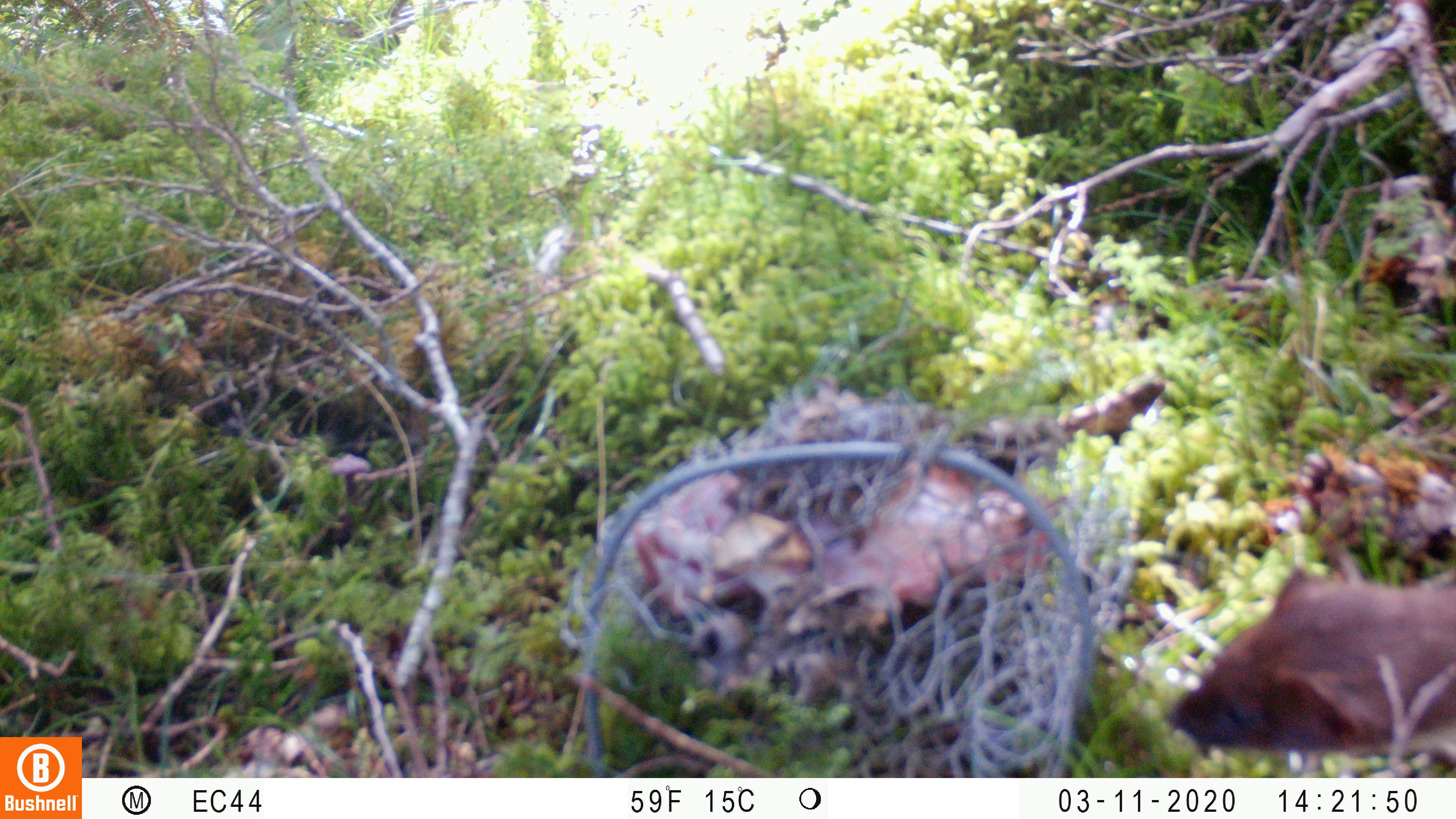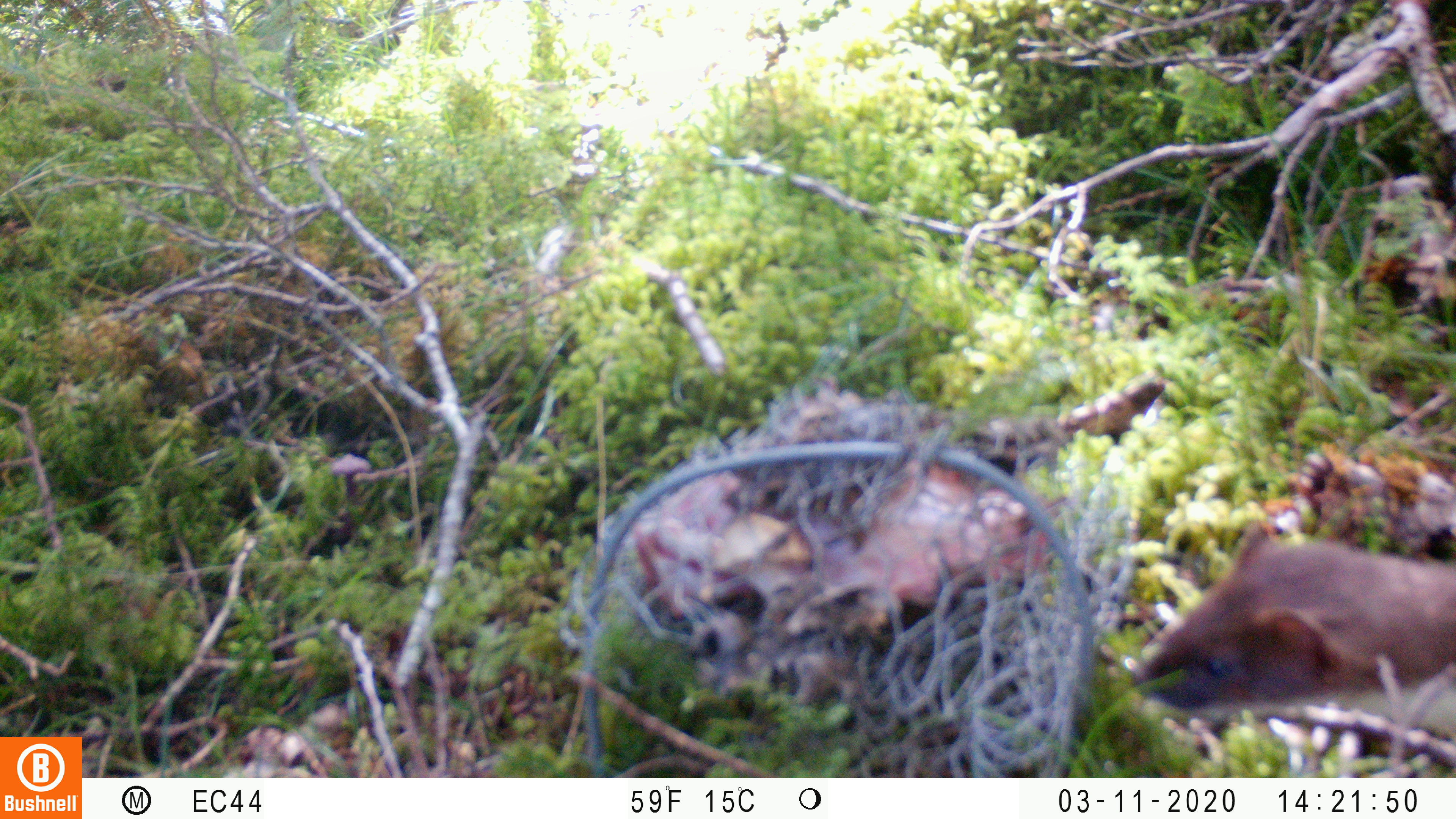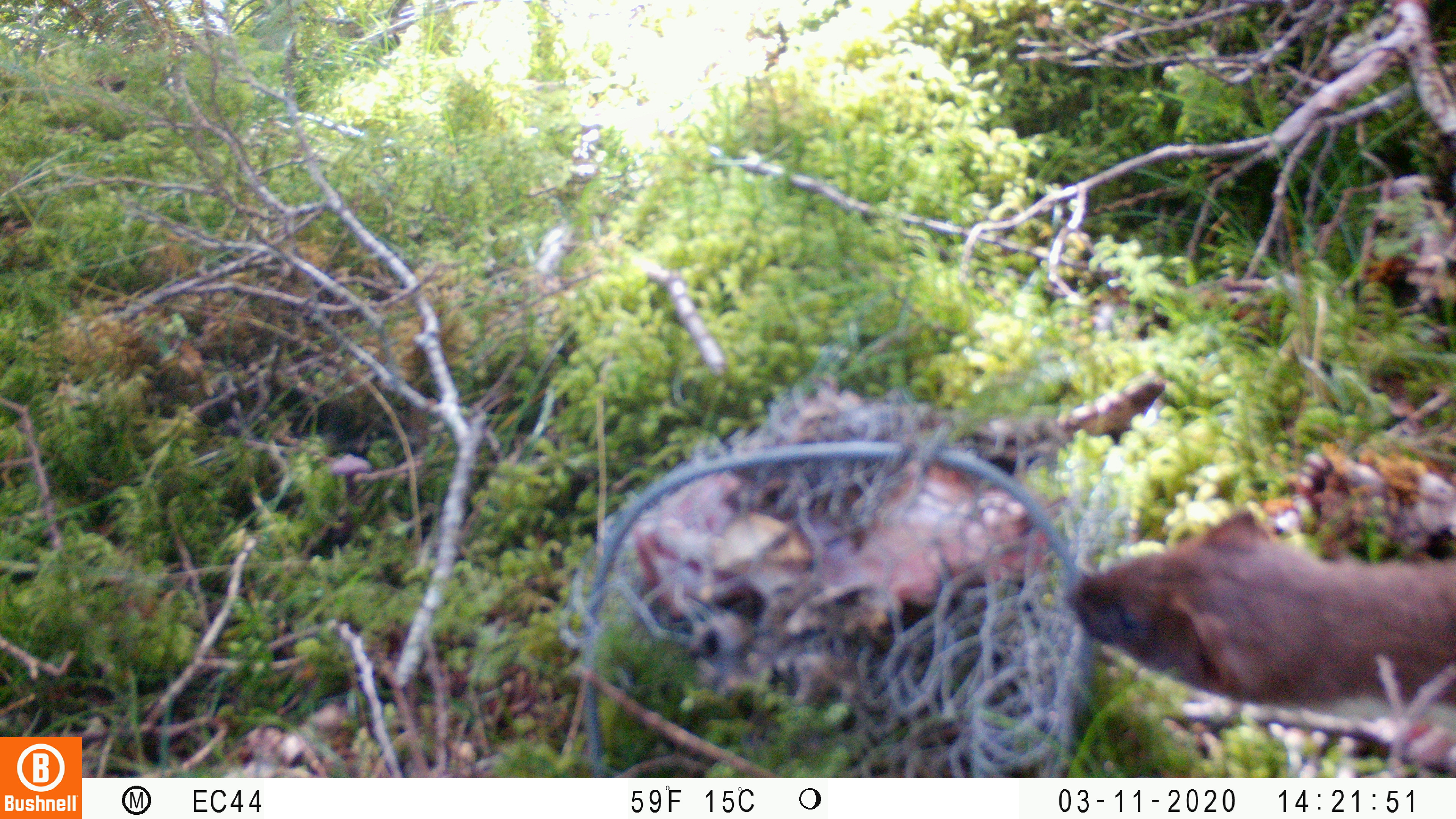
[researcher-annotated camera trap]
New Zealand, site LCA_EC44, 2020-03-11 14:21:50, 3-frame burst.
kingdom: Animalia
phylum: Chordata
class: Mammalia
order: Carnivora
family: Mustelidae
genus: Mustela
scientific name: Mustela erminea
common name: stoat